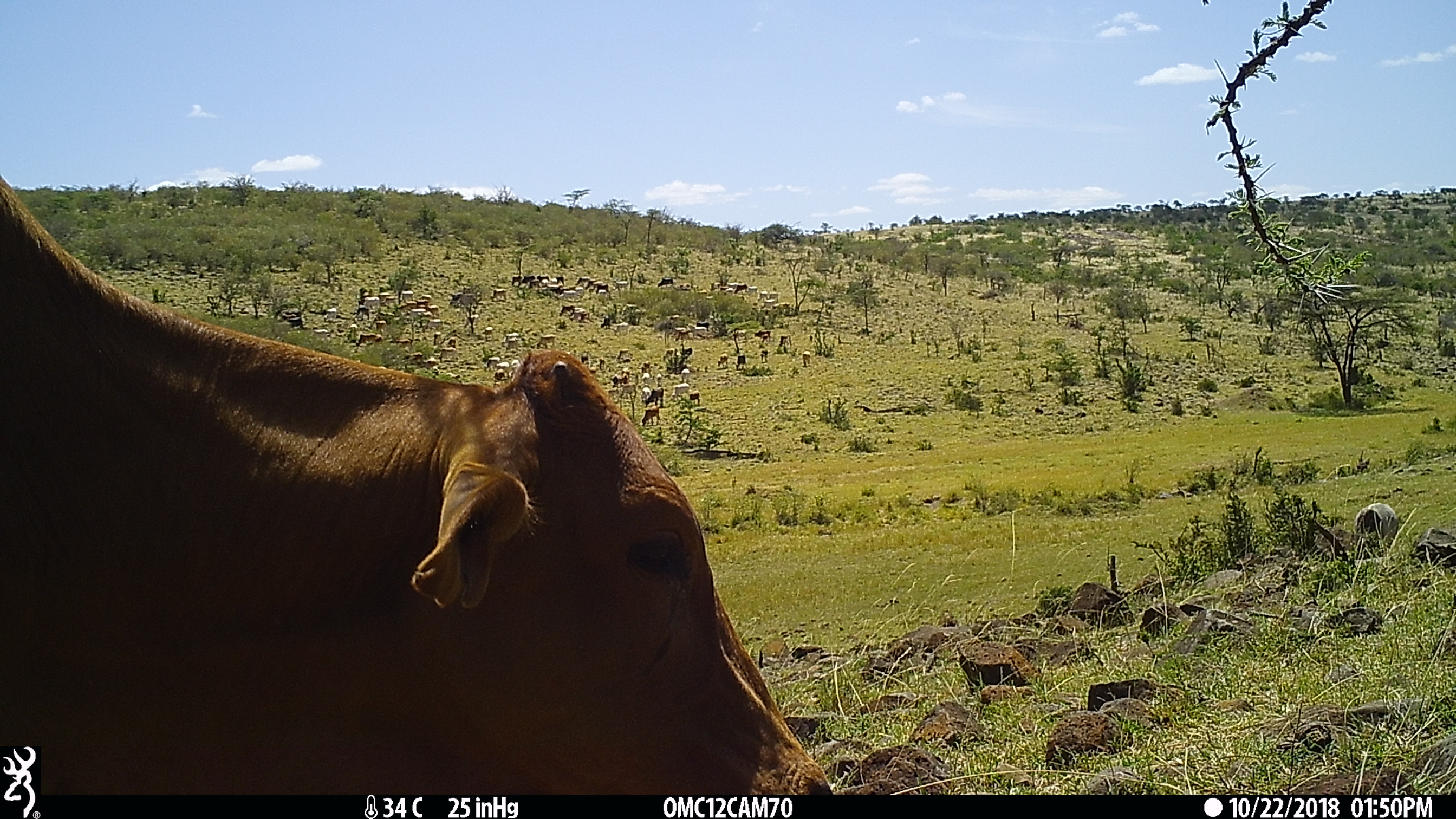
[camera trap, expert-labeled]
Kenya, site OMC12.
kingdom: Animalia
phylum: Chordata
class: Mammalia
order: Artiodactyla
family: Bovidae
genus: Bos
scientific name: Bos taurus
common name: cattle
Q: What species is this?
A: Cattle (Bos taurus).